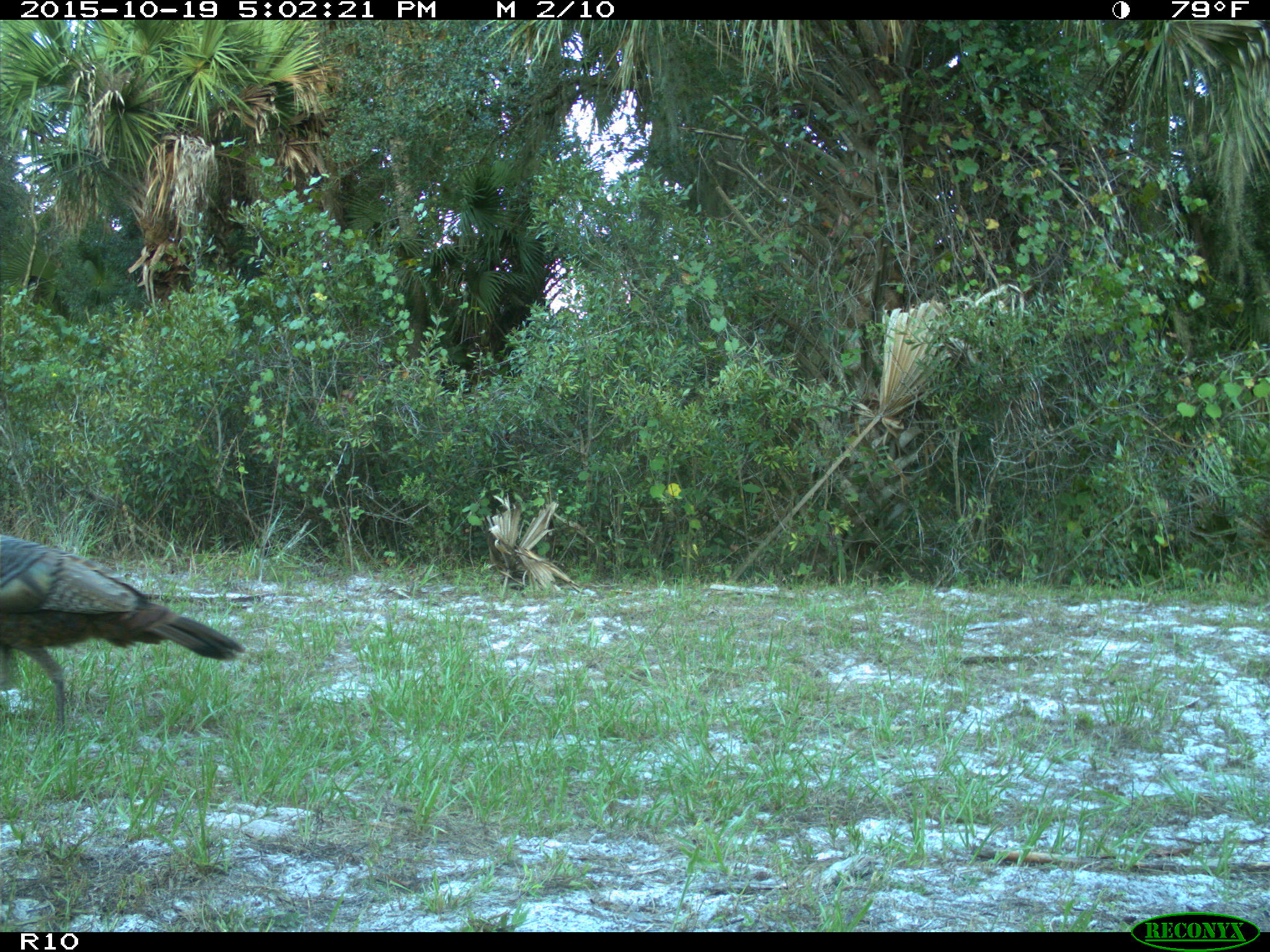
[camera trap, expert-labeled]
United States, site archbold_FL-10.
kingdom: Animalia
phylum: Chordata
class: Aves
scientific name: Aves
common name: birds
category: unidentified bird